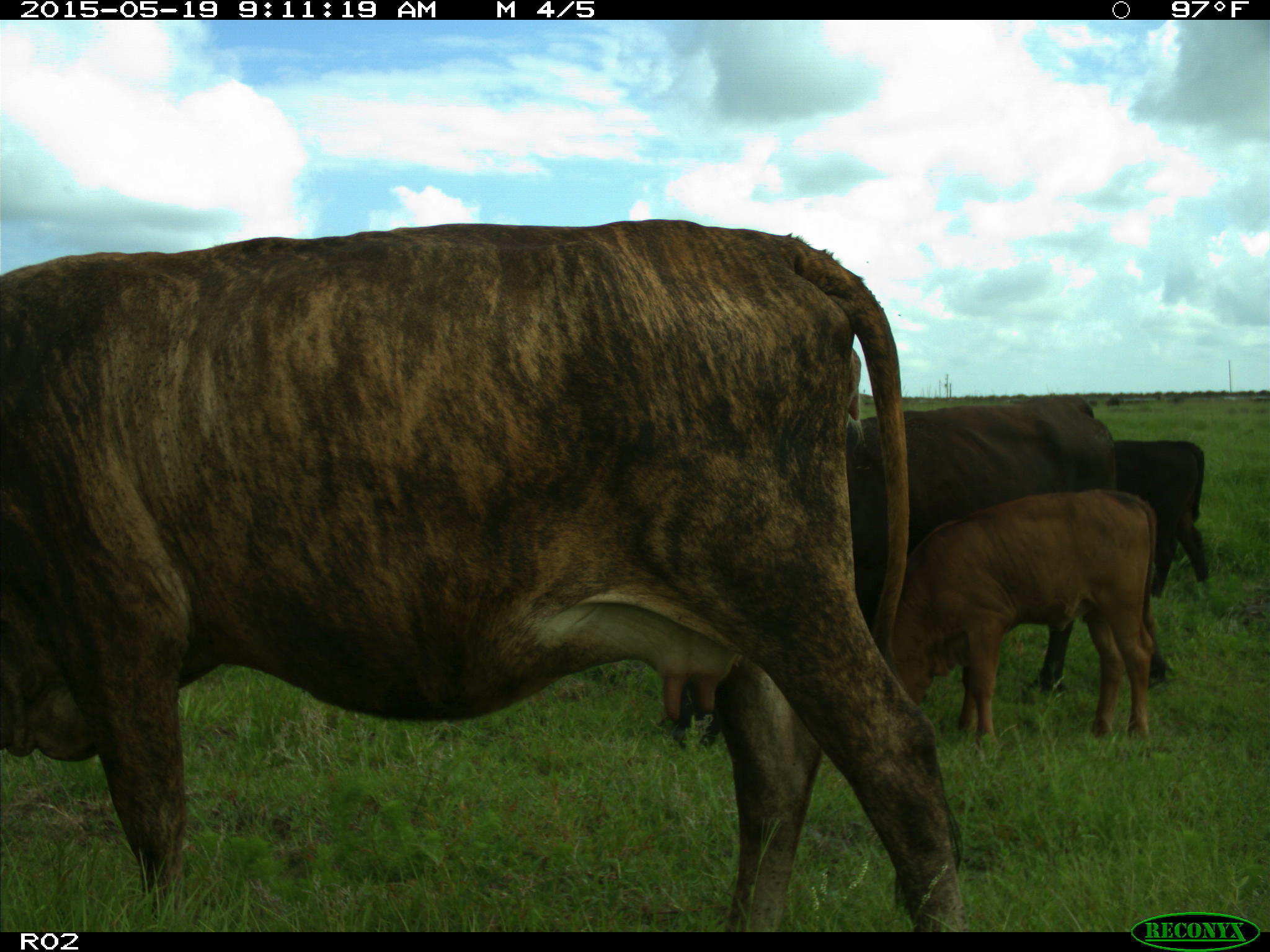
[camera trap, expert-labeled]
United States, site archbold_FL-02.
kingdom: Animalia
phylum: Chordata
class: Mammalia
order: Artiodactyla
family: Bovidae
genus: Bos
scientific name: Bos taurus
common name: domestic cow